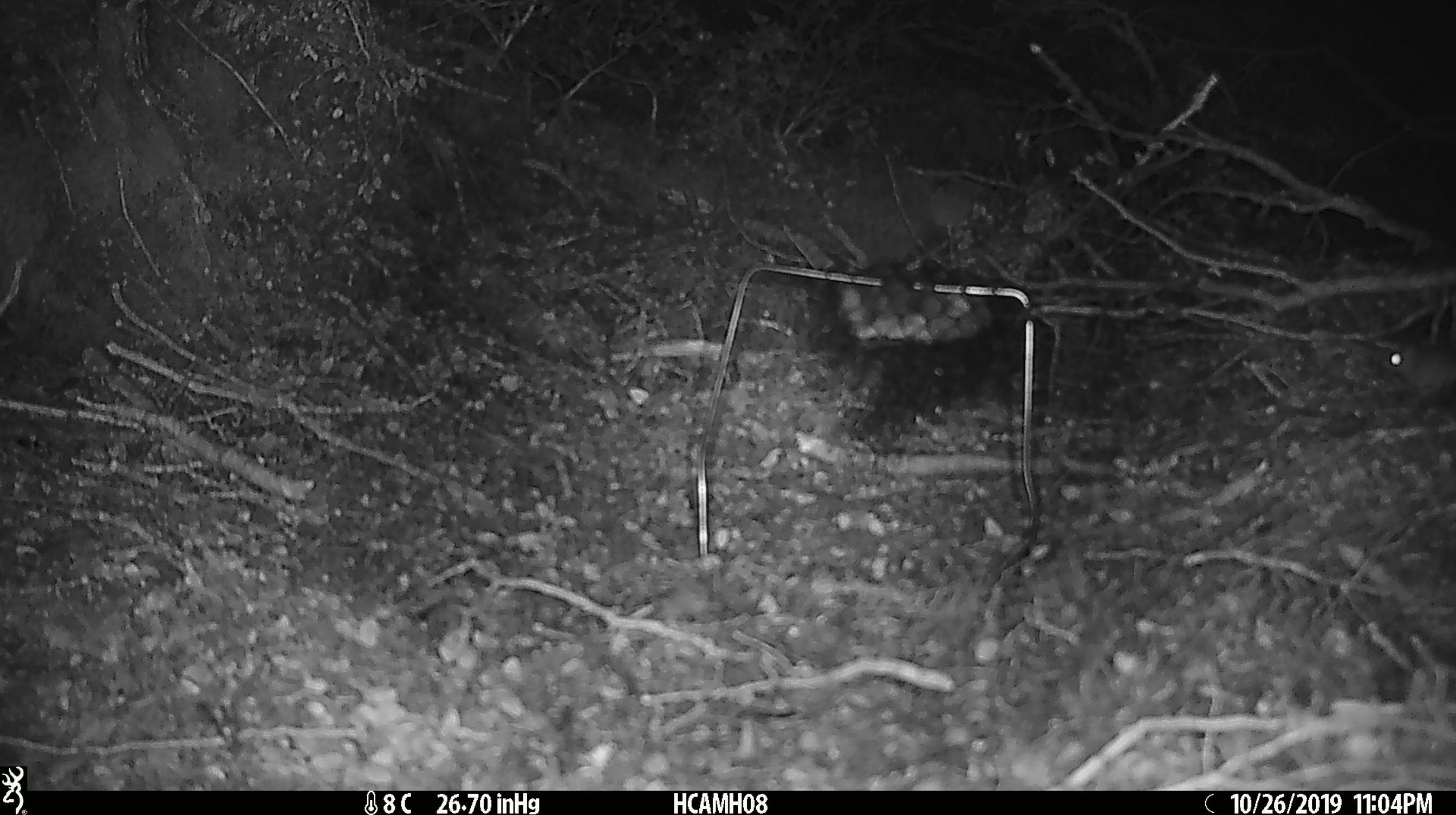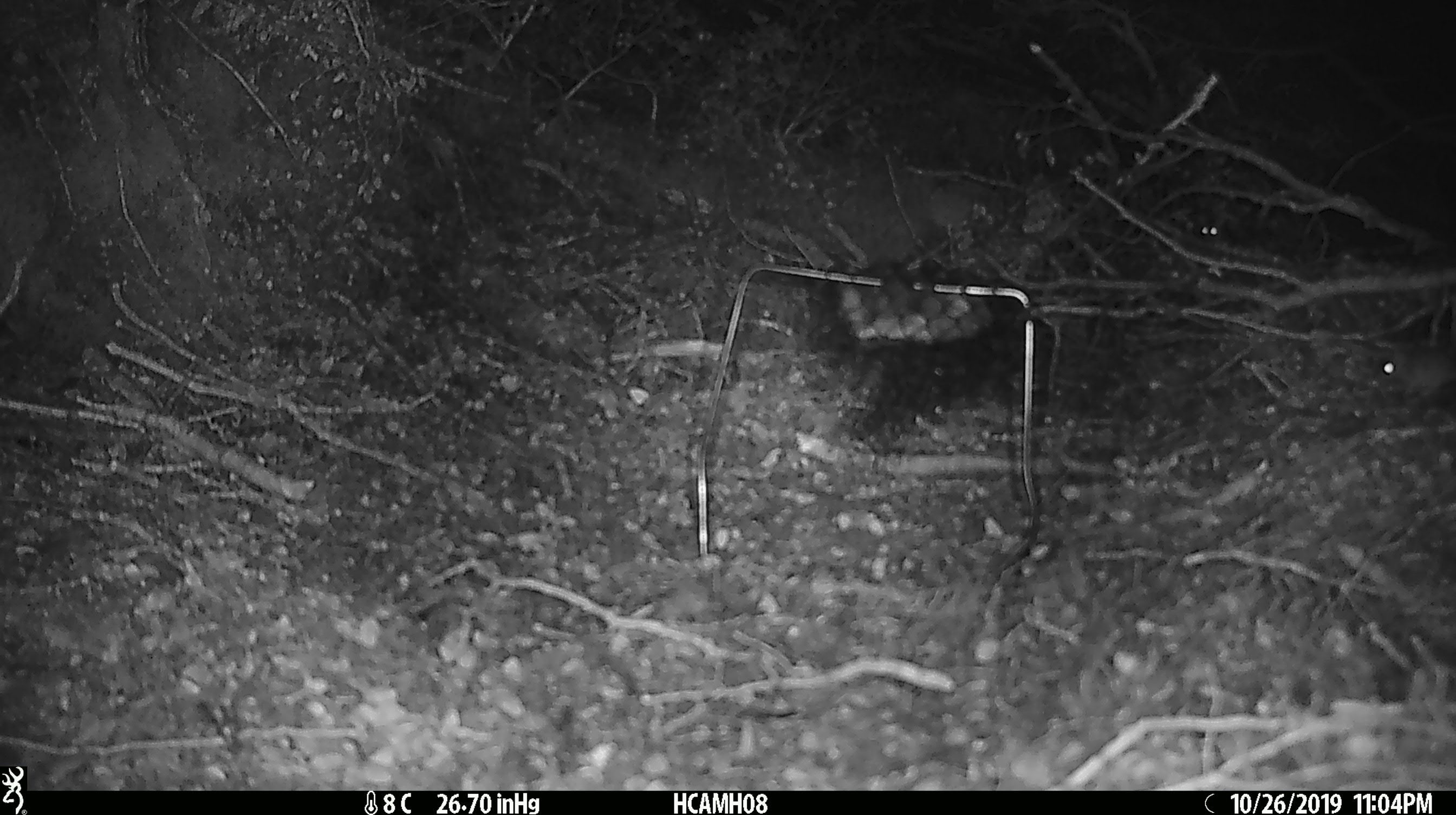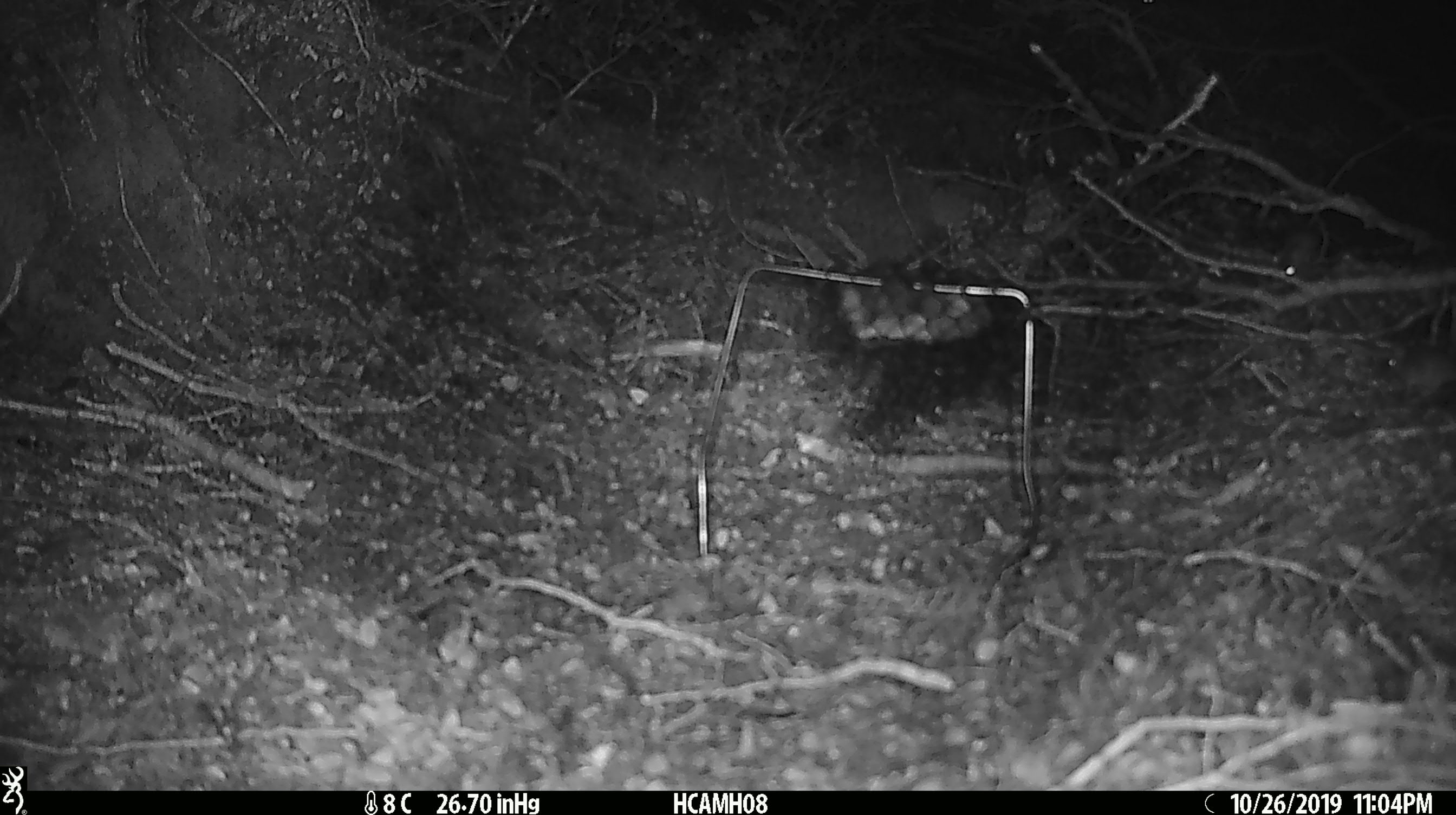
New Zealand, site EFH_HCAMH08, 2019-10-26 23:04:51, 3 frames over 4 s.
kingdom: Animalia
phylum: Chordata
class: Mammalia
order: Rodentia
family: Muridae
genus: Mus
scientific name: Mus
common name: mouse